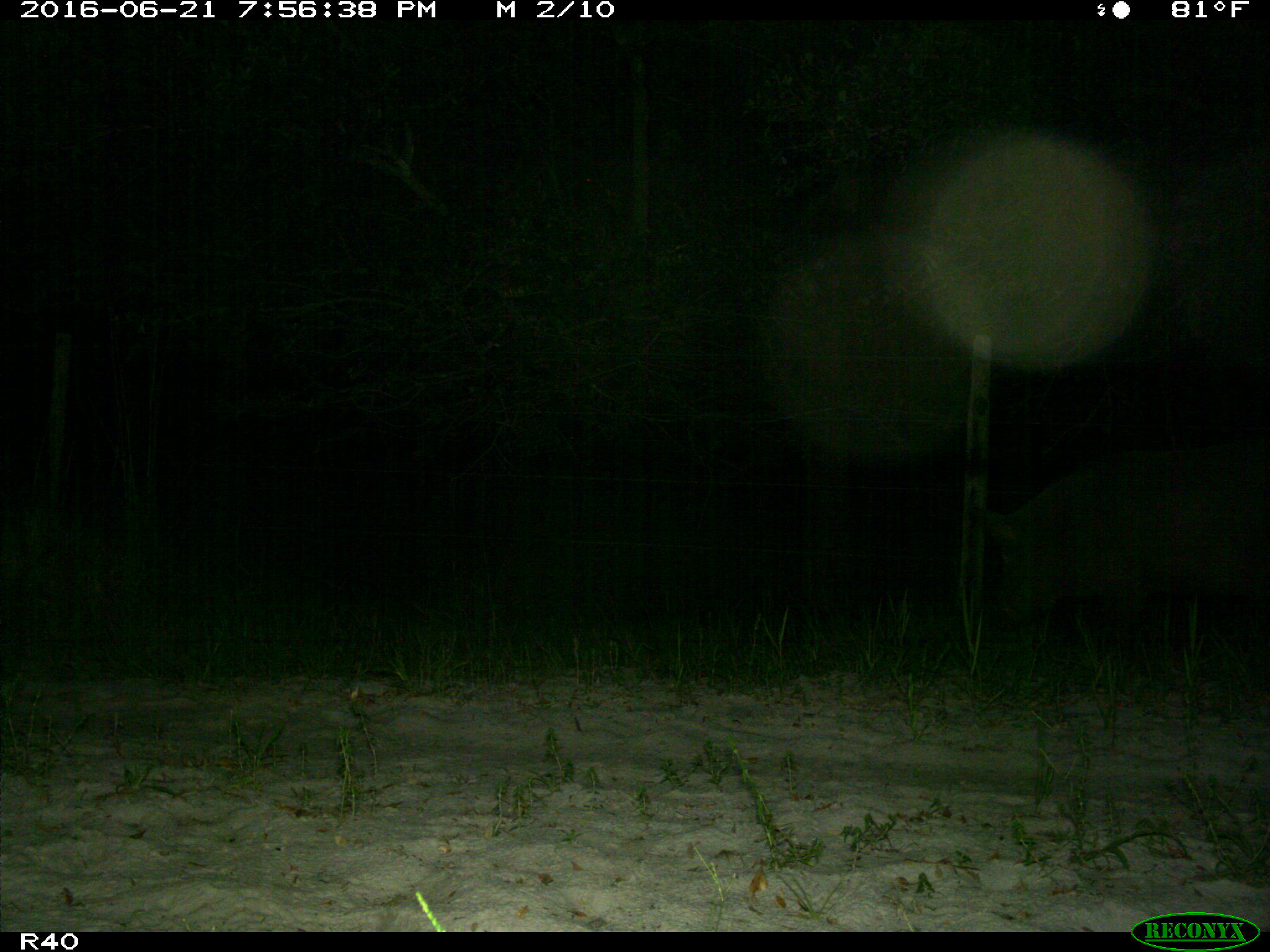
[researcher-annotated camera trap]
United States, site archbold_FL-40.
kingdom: Animalia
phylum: Chordata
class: Mammalia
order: Artiodactyla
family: Suidae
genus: Sus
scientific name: Sus scrofa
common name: wild boar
Sus scrofa (wild boar).